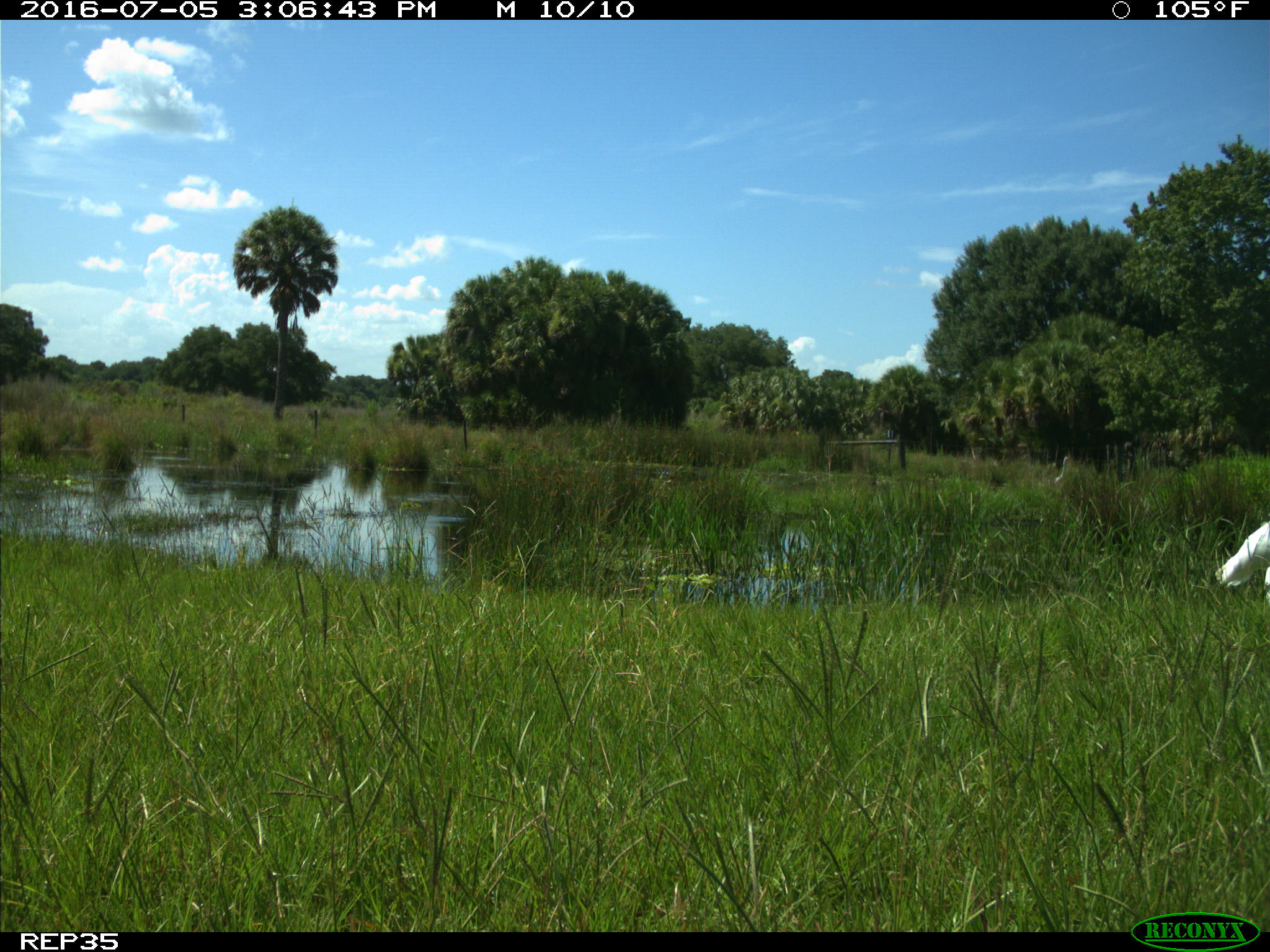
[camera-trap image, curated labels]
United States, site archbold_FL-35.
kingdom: Animalia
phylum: Chordata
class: Aves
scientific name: Aves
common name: birds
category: unidentified bird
Unidentified bird (birds) (Aves).